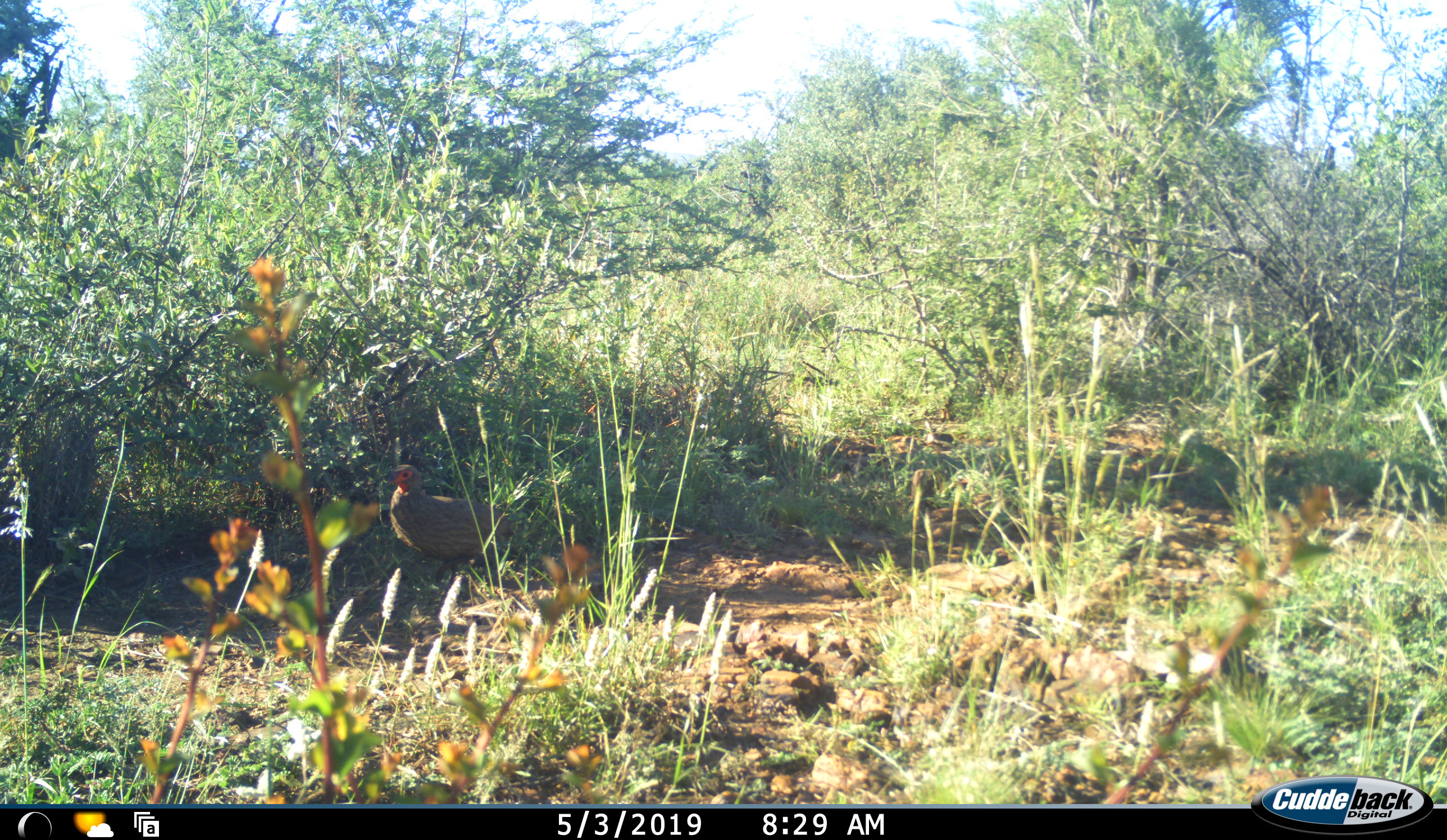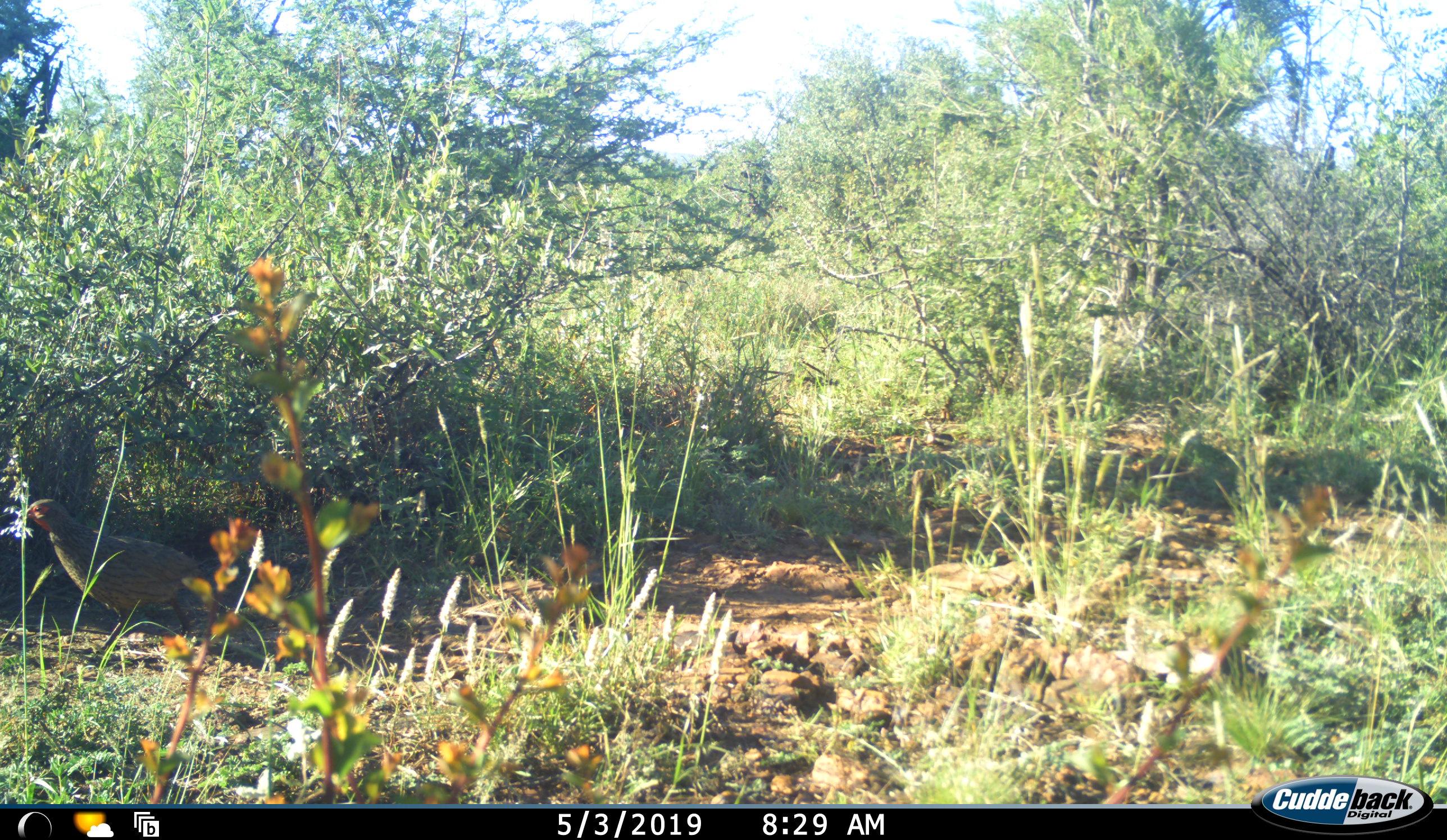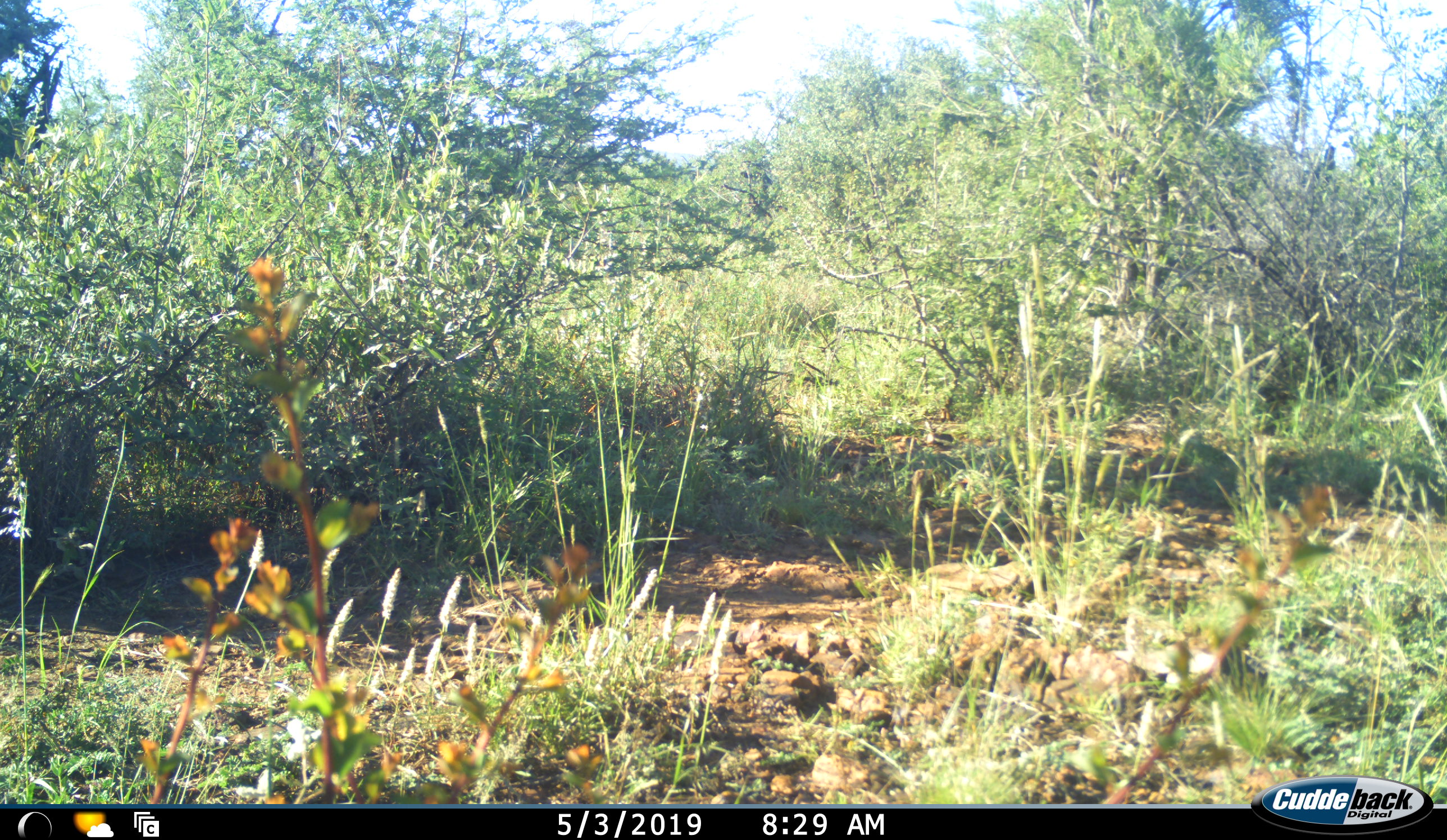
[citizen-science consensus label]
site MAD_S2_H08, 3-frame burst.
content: unidentified animal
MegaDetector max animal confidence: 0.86